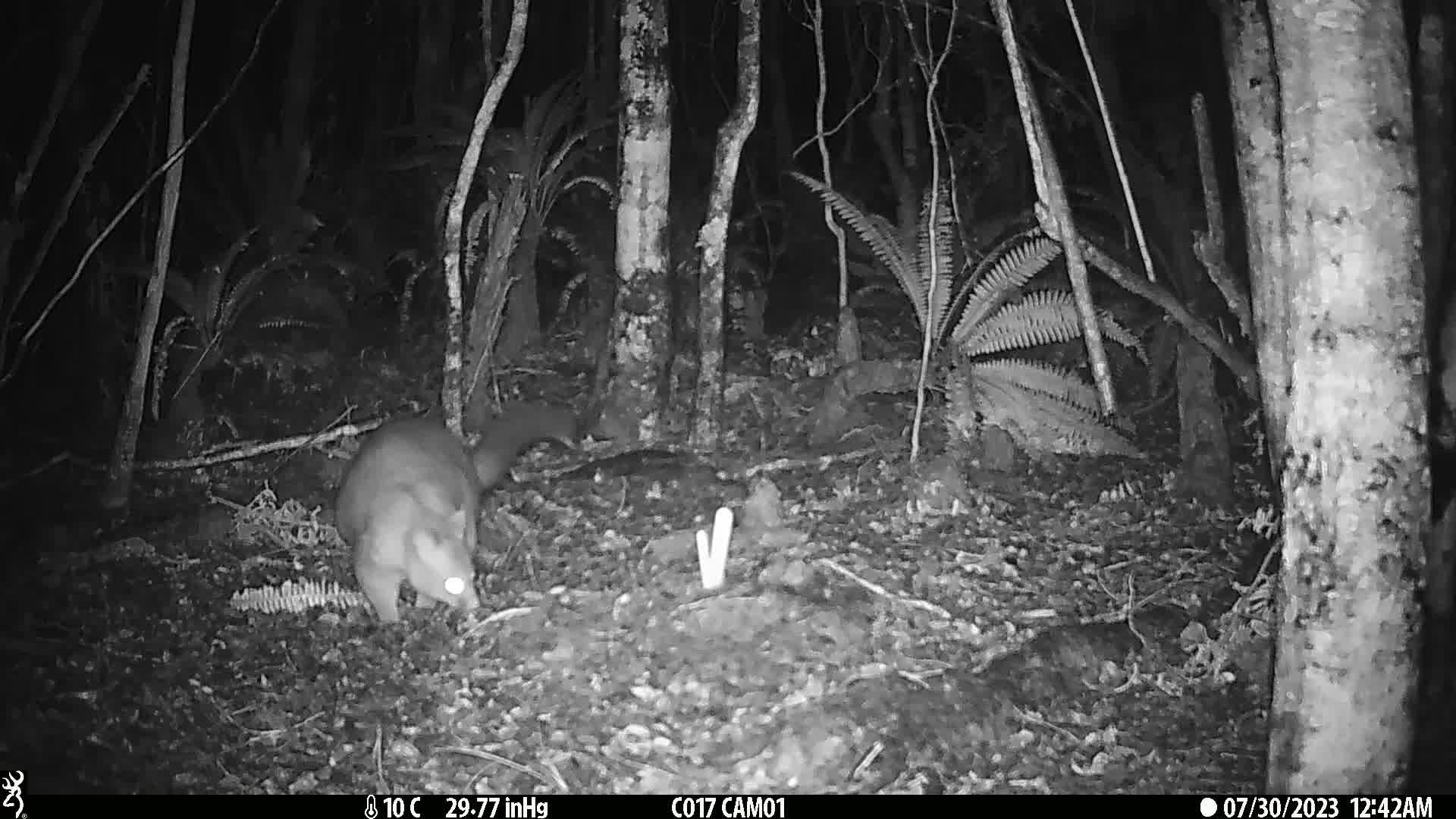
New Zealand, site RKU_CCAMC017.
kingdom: Animalia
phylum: Chordata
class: Mammalia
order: Diprotodontia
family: Phalangeridae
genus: Trichosurus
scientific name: Trichosurus vulpecula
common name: common brushtail possum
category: possum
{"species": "possum (common brushtail possum) (Trichosurus vulpecula)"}